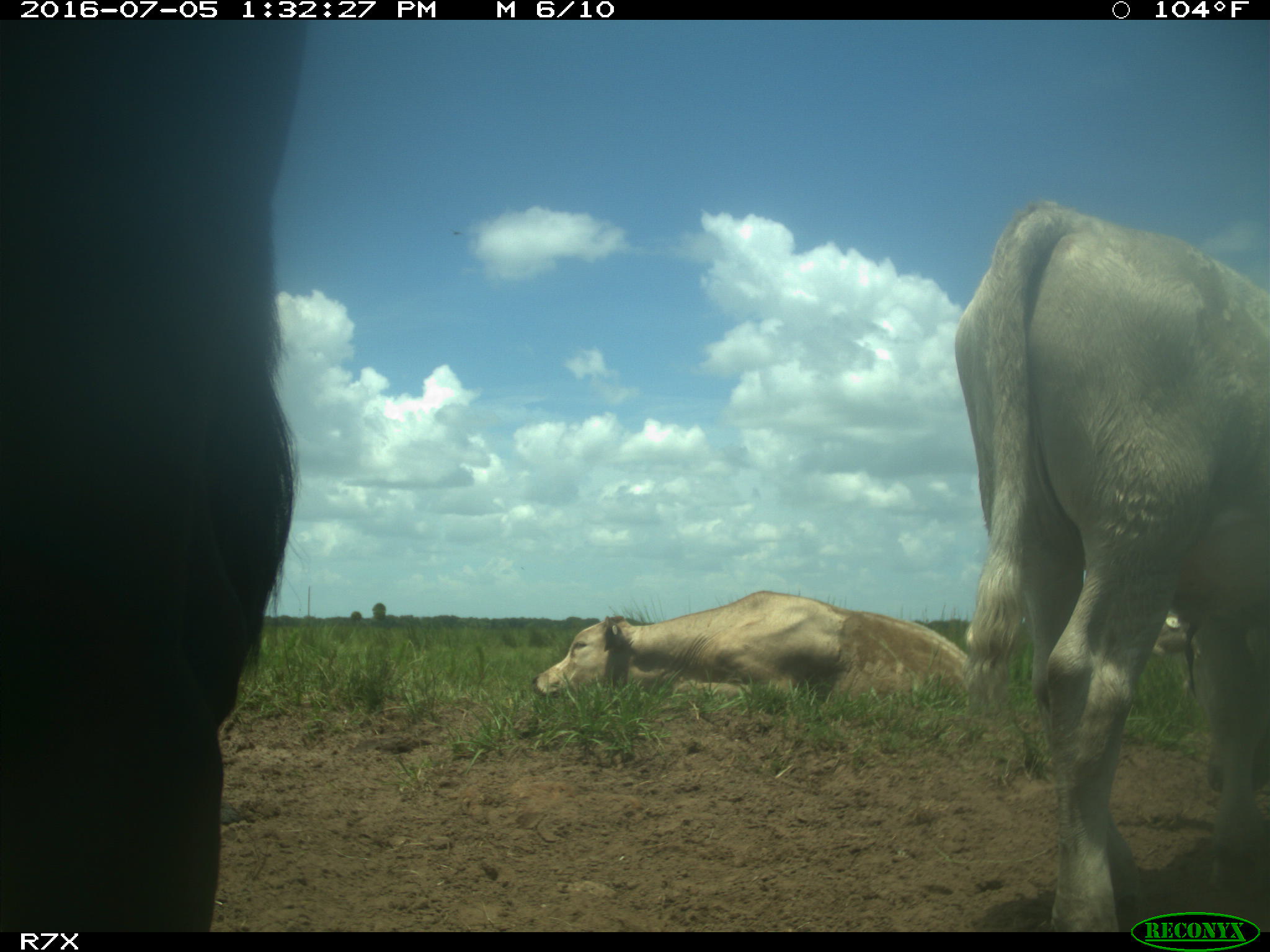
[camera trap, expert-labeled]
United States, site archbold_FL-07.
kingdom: Animalia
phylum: Chordata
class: Mammalia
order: Artiodactyla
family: Bovidae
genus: Bos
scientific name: Bos taurus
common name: domestic cow